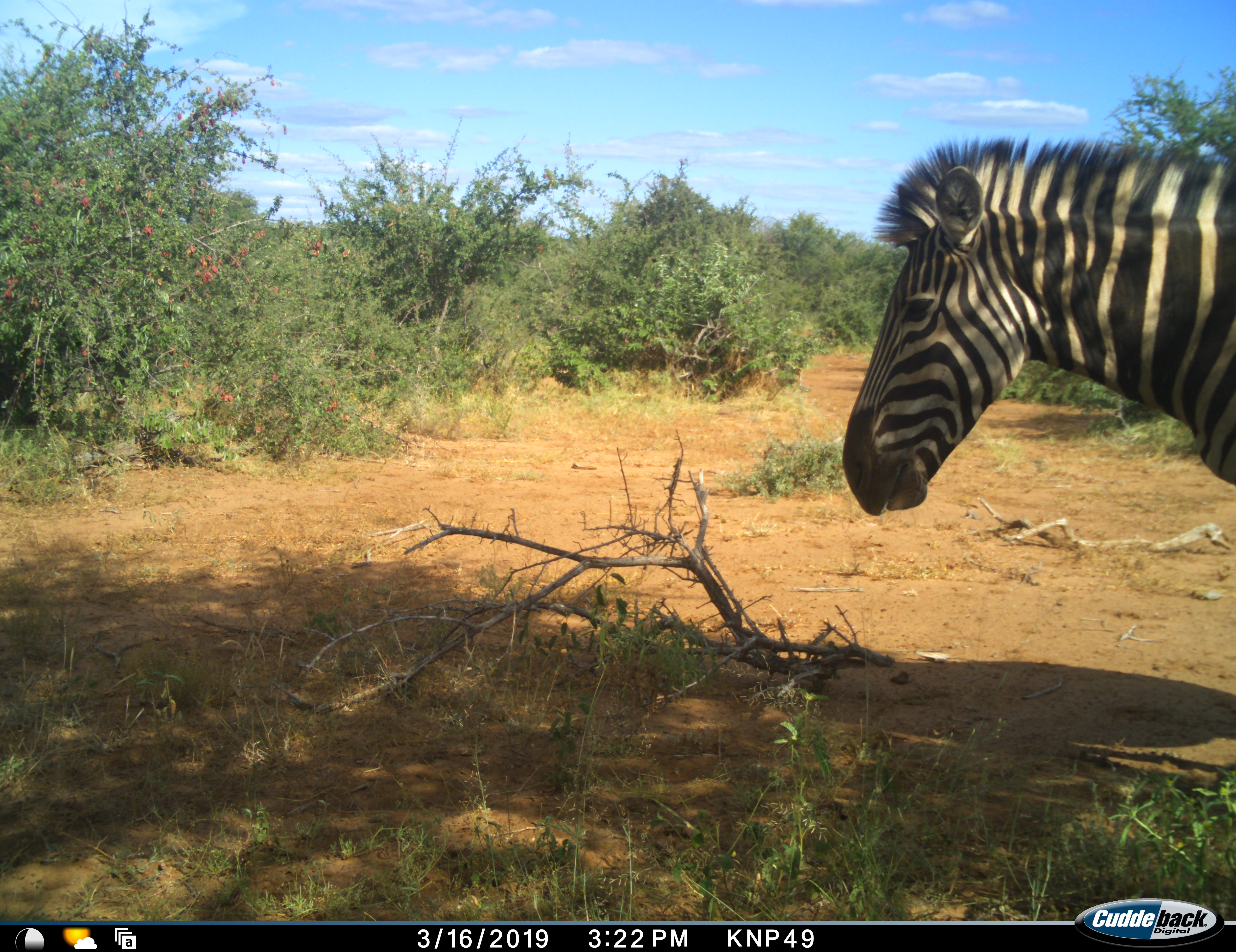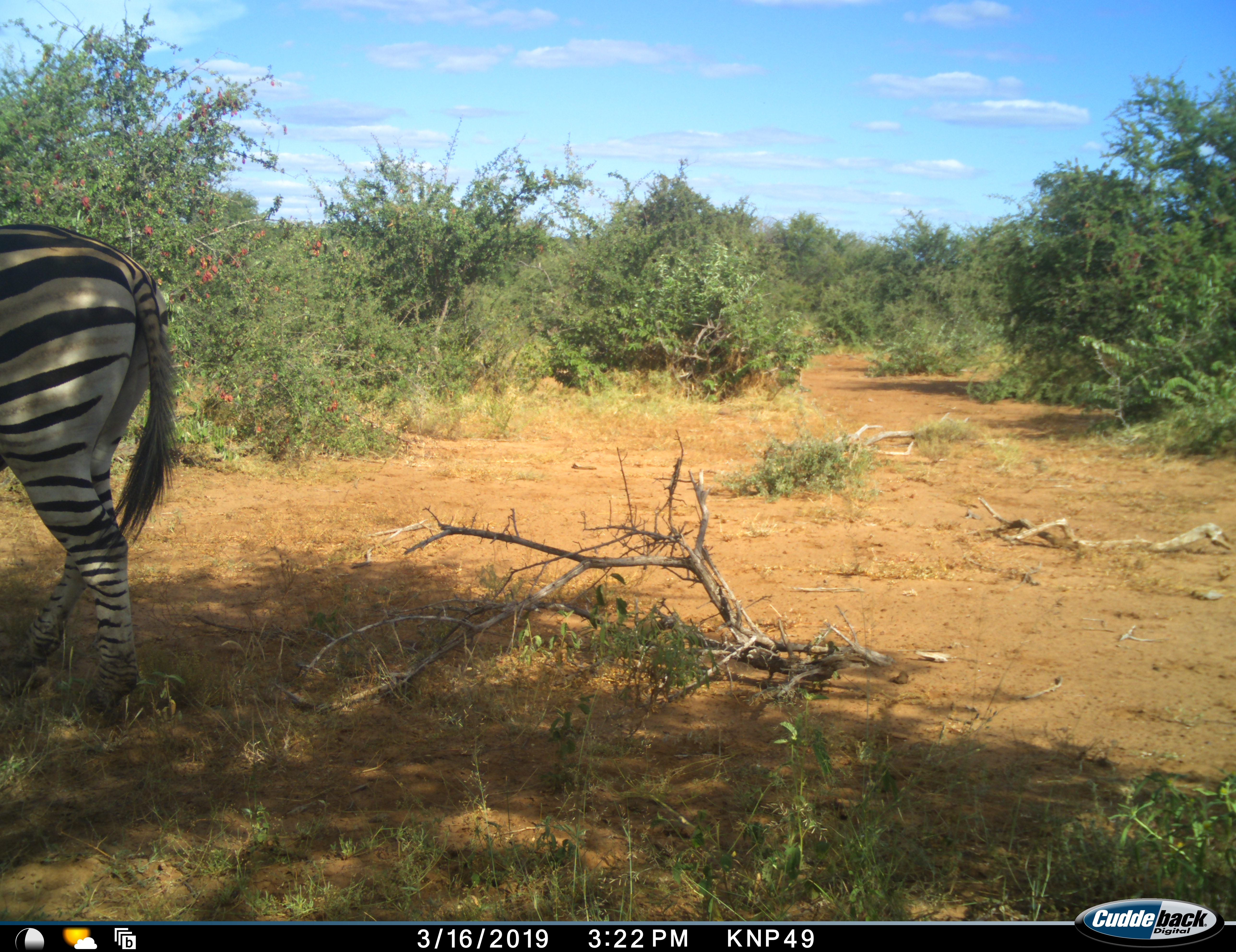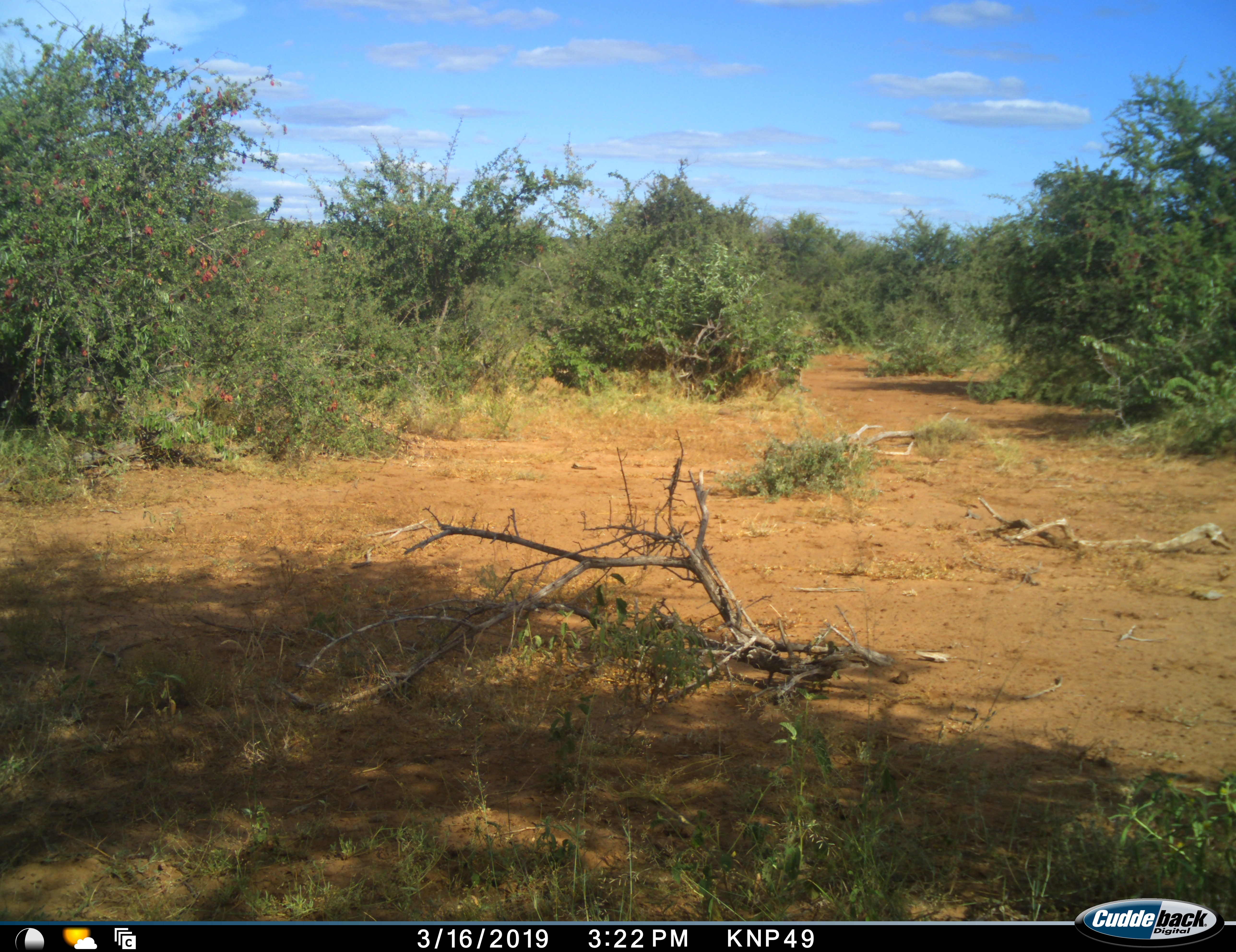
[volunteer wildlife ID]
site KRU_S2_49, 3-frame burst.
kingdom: Animalia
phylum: Chordata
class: Mammalia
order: Perissodactyla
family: Equidae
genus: Equus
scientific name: Equus quagga burchellii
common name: burchell's zebra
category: zebraburchells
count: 1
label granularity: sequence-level